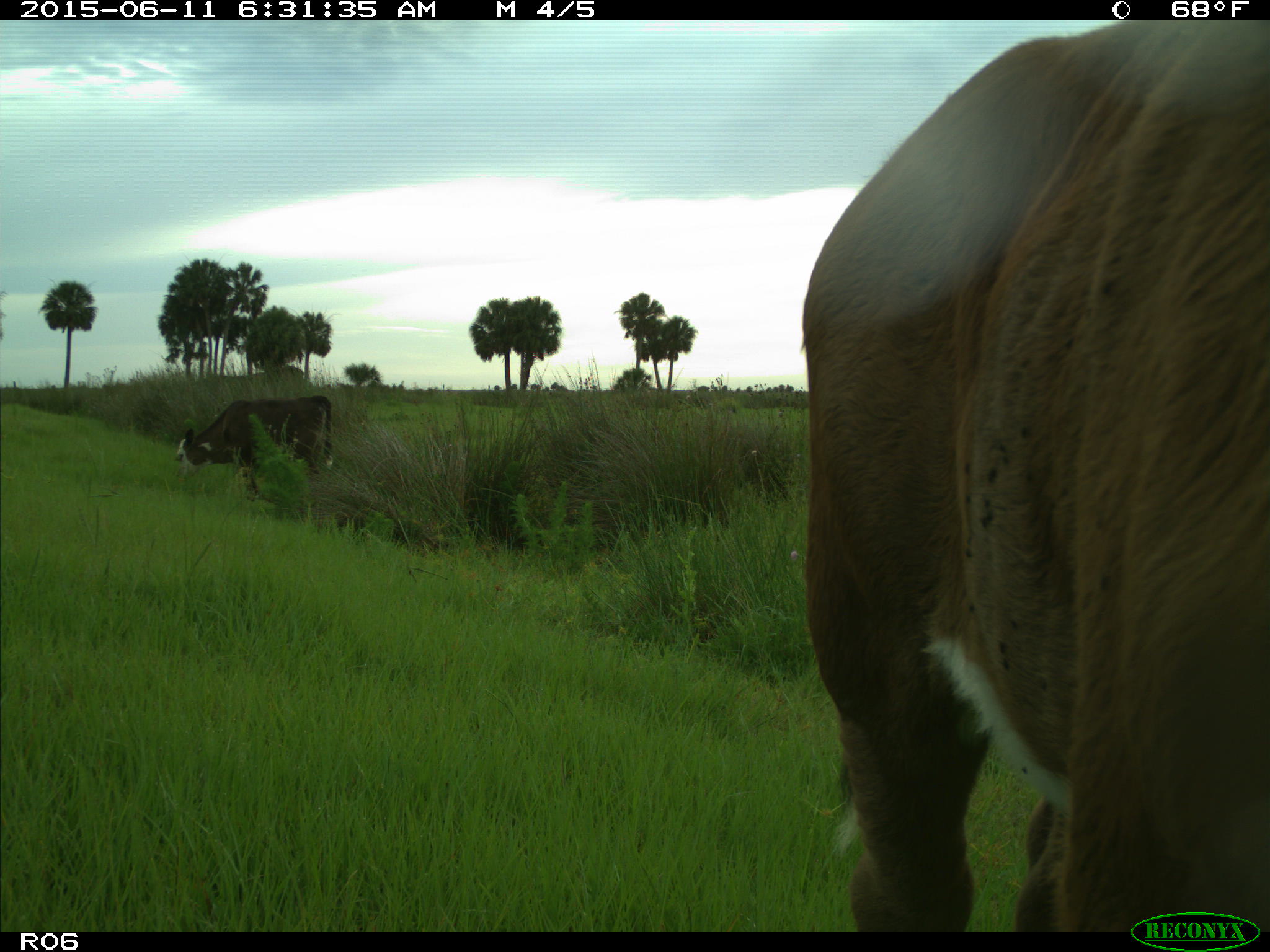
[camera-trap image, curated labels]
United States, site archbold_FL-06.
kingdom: Animalia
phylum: Chordata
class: Mammalia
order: Artiodactyla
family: Bovidae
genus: Bos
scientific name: Bos taurus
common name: domestic cow